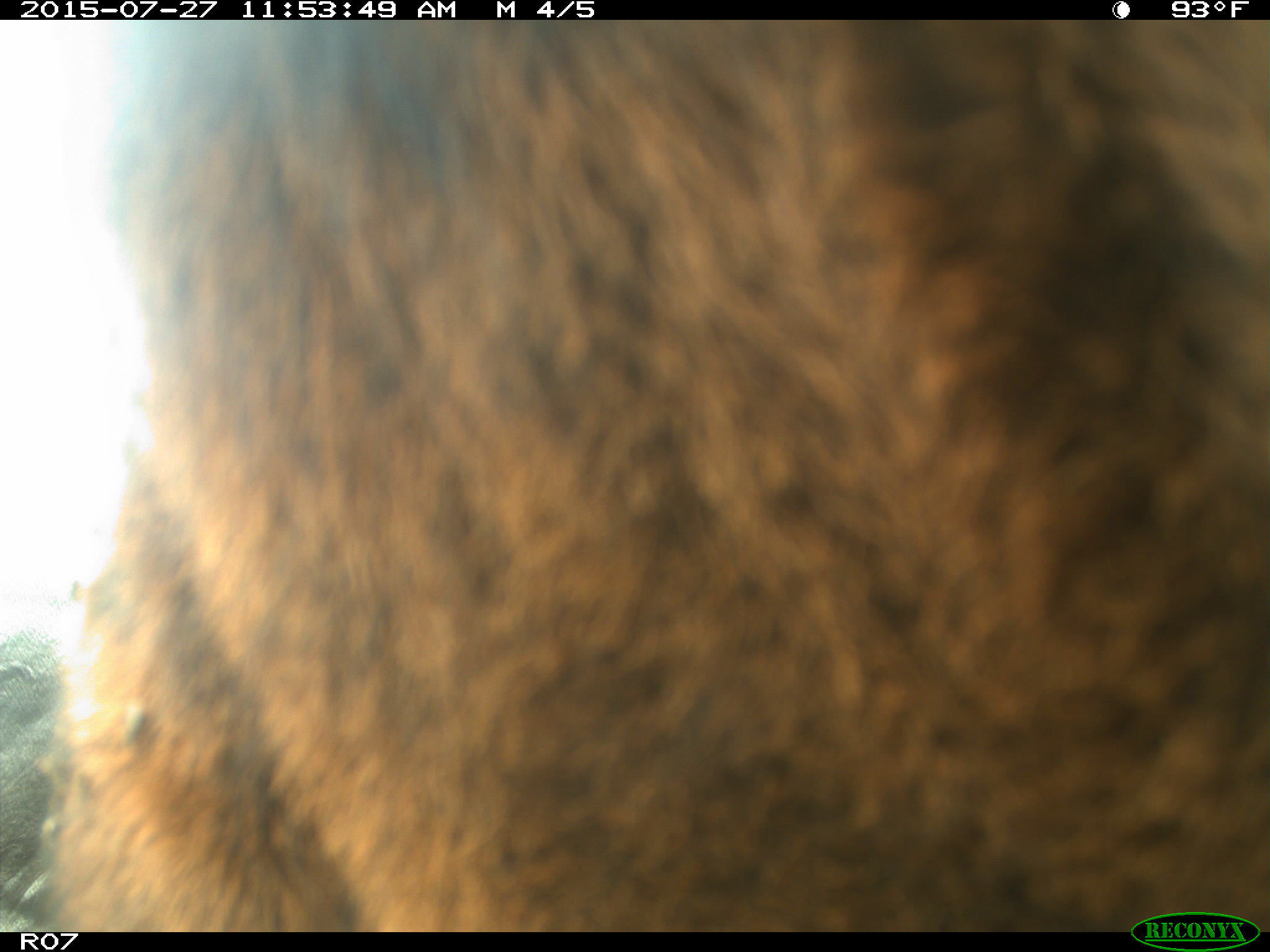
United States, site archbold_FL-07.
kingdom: Animalia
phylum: Chordata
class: Mammalia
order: Artiodactyla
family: Bovidae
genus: Bos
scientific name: Bos taurus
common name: domestic cow